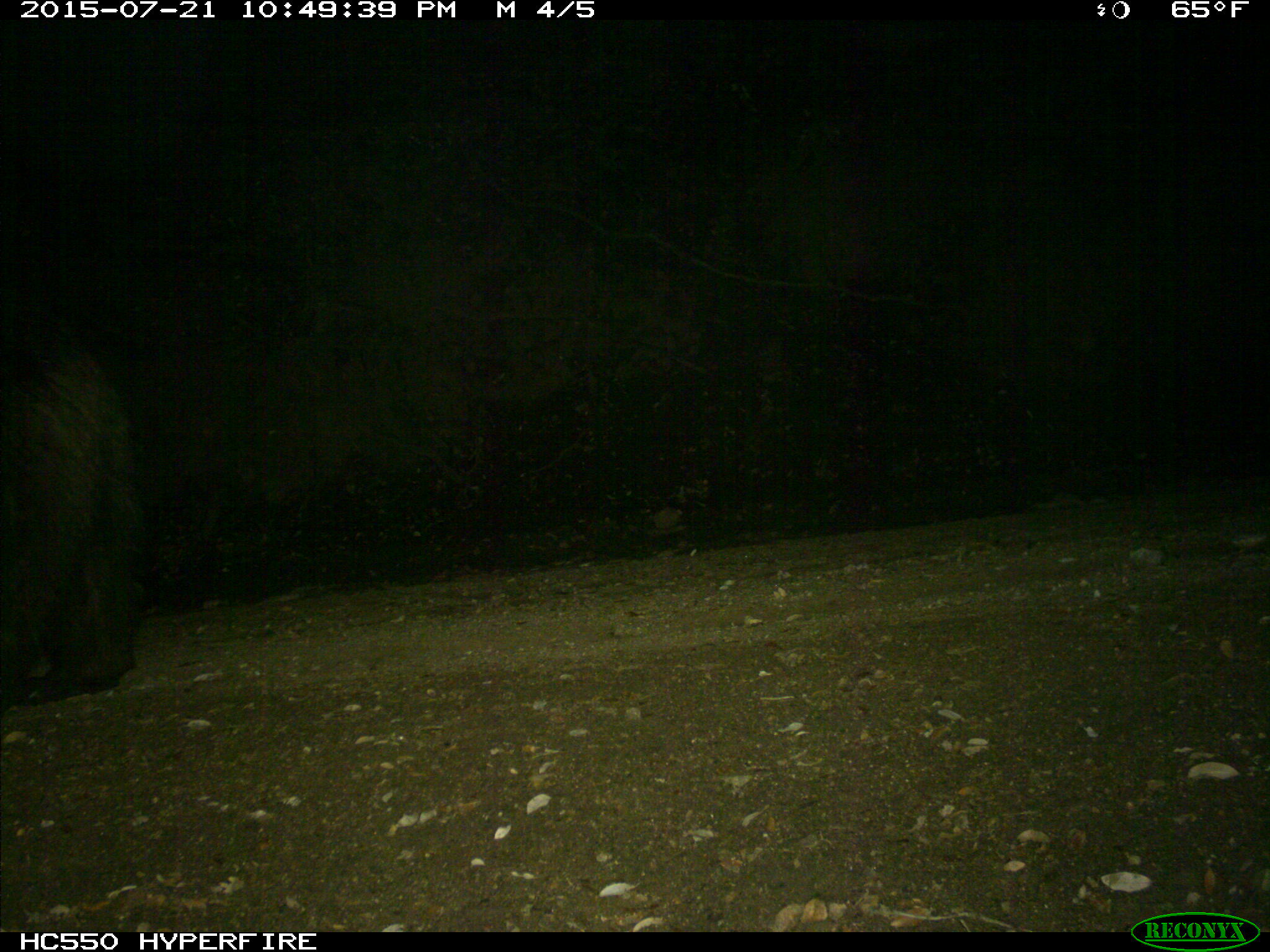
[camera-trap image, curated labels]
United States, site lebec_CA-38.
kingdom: Animalia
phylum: Chordata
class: Mammalia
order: Carnivora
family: Ursidae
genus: Ursus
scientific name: Ursus americanus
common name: american black bear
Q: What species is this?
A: Ursus americanus (american black bear).